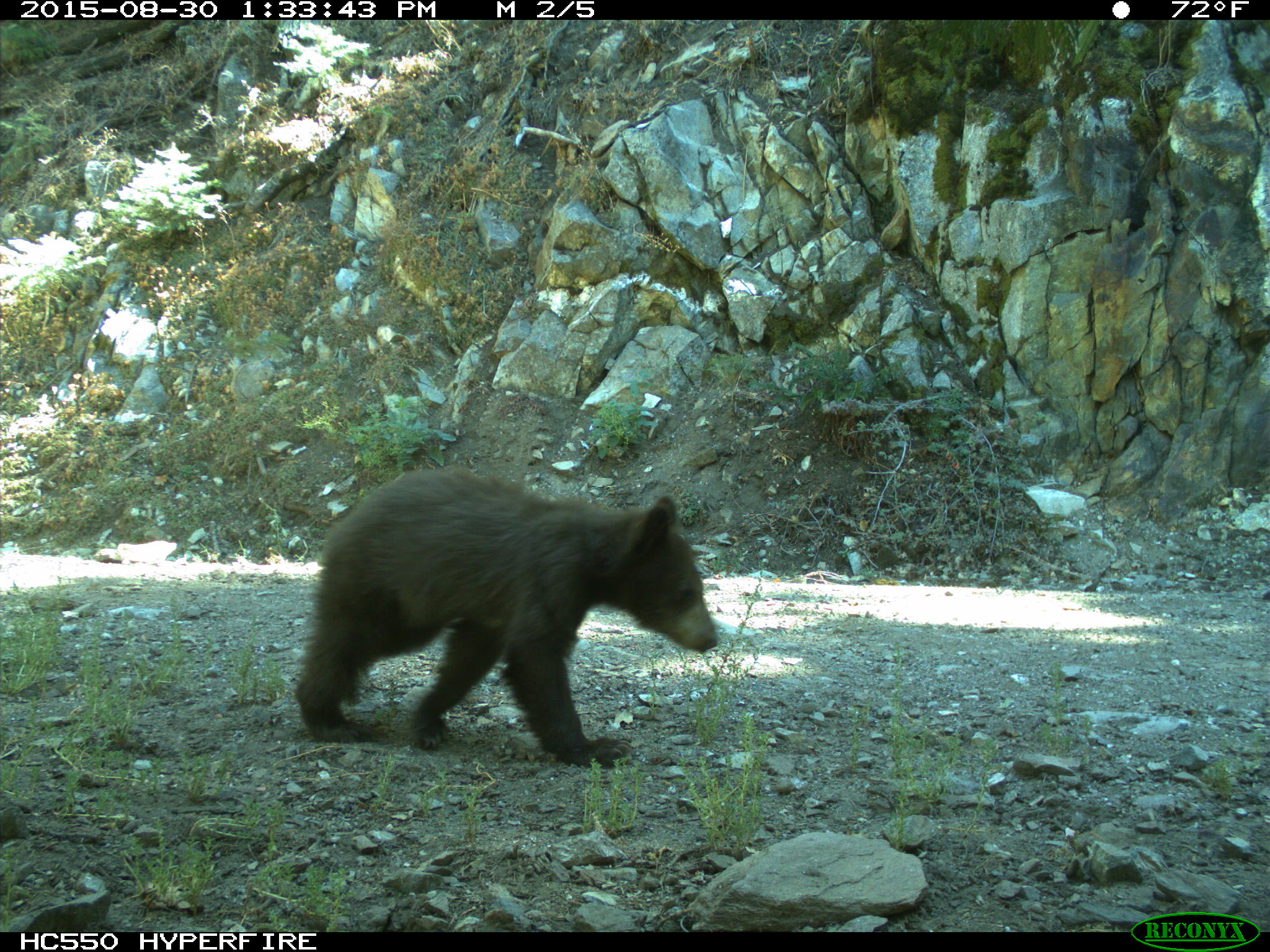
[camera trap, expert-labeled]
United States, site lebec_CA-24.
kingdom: Animalia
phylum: Chordata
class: Mammalia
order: Carnivora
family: Ursidae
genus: Ursus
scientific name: Ursus americanus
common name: american black bear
Ursus americanus (american black bear).